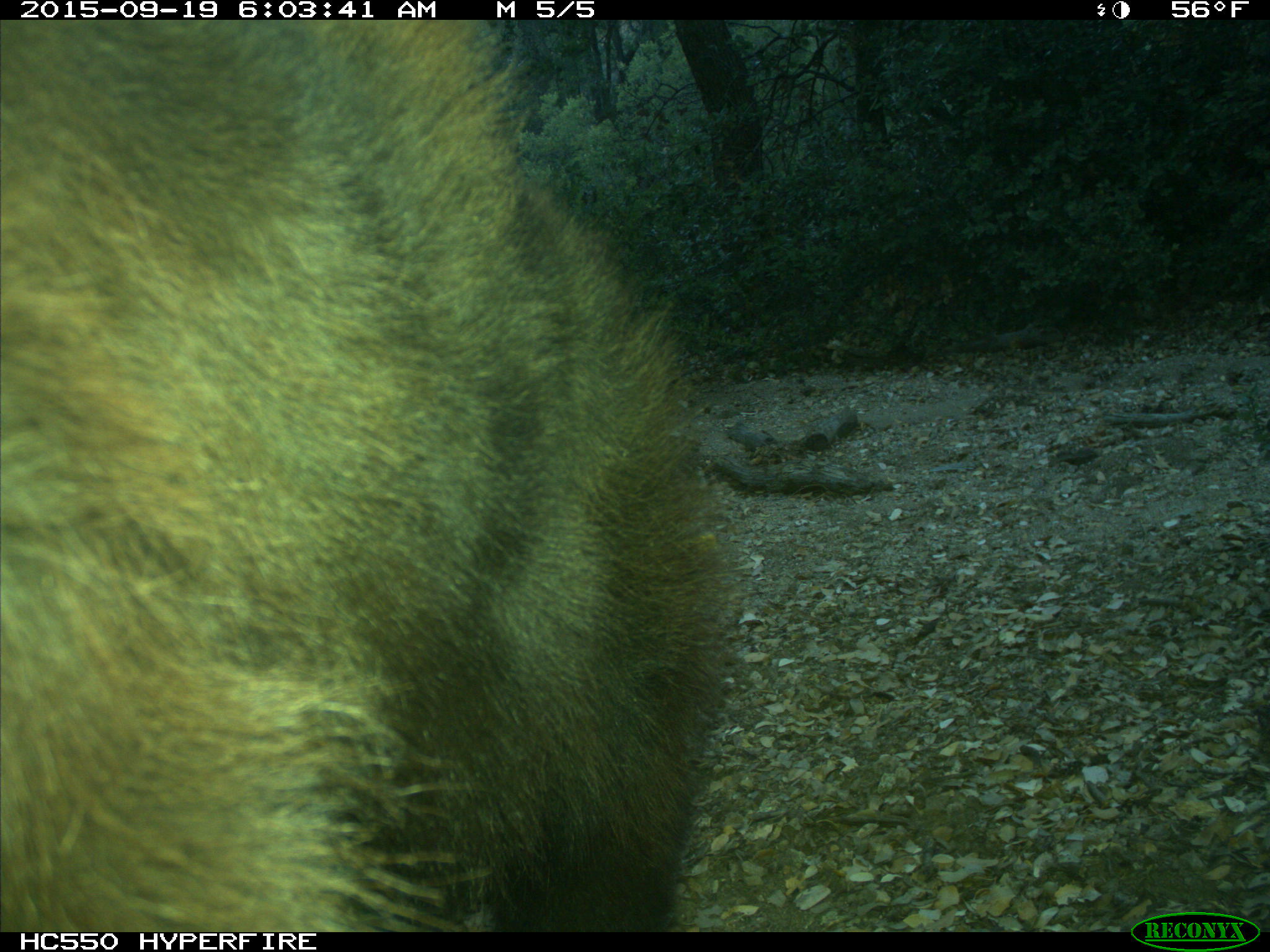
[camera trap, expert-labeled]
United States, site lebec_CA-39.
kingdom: Animalia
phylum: Chordata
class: Mammalia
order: Carnivora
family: Ursidae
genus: Ursus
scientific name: Ursus americanus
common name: american black bear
Ursus americanus (american black bear).